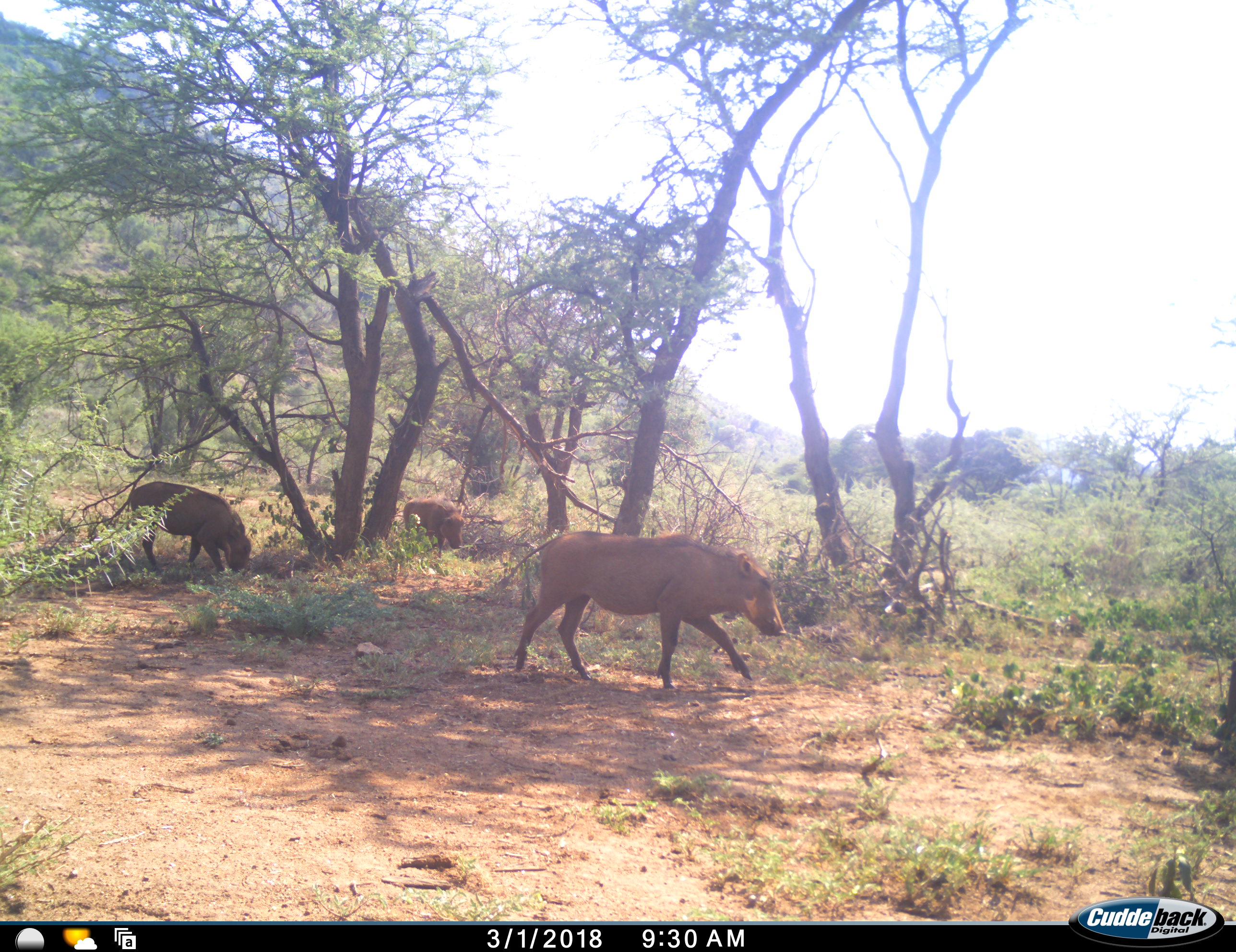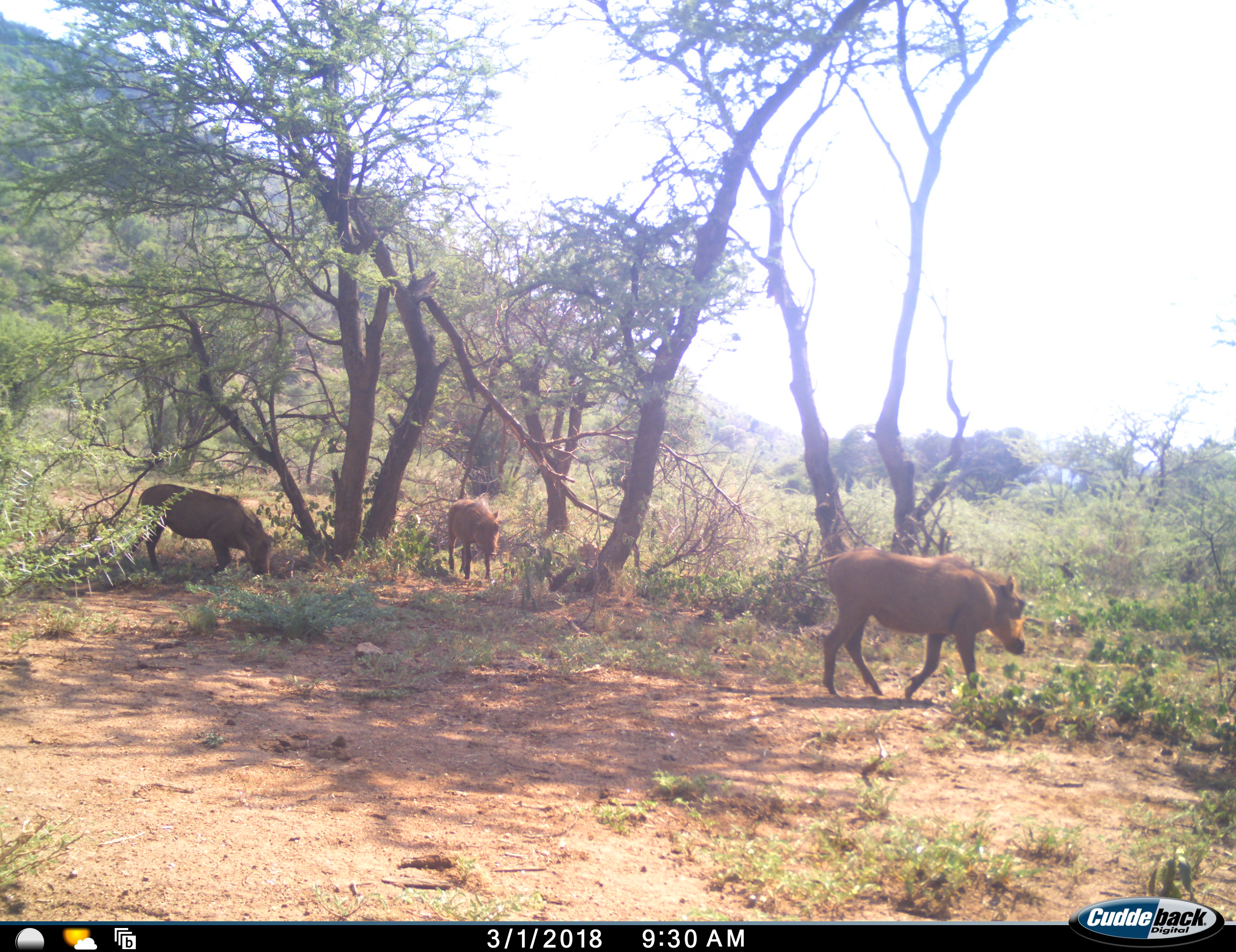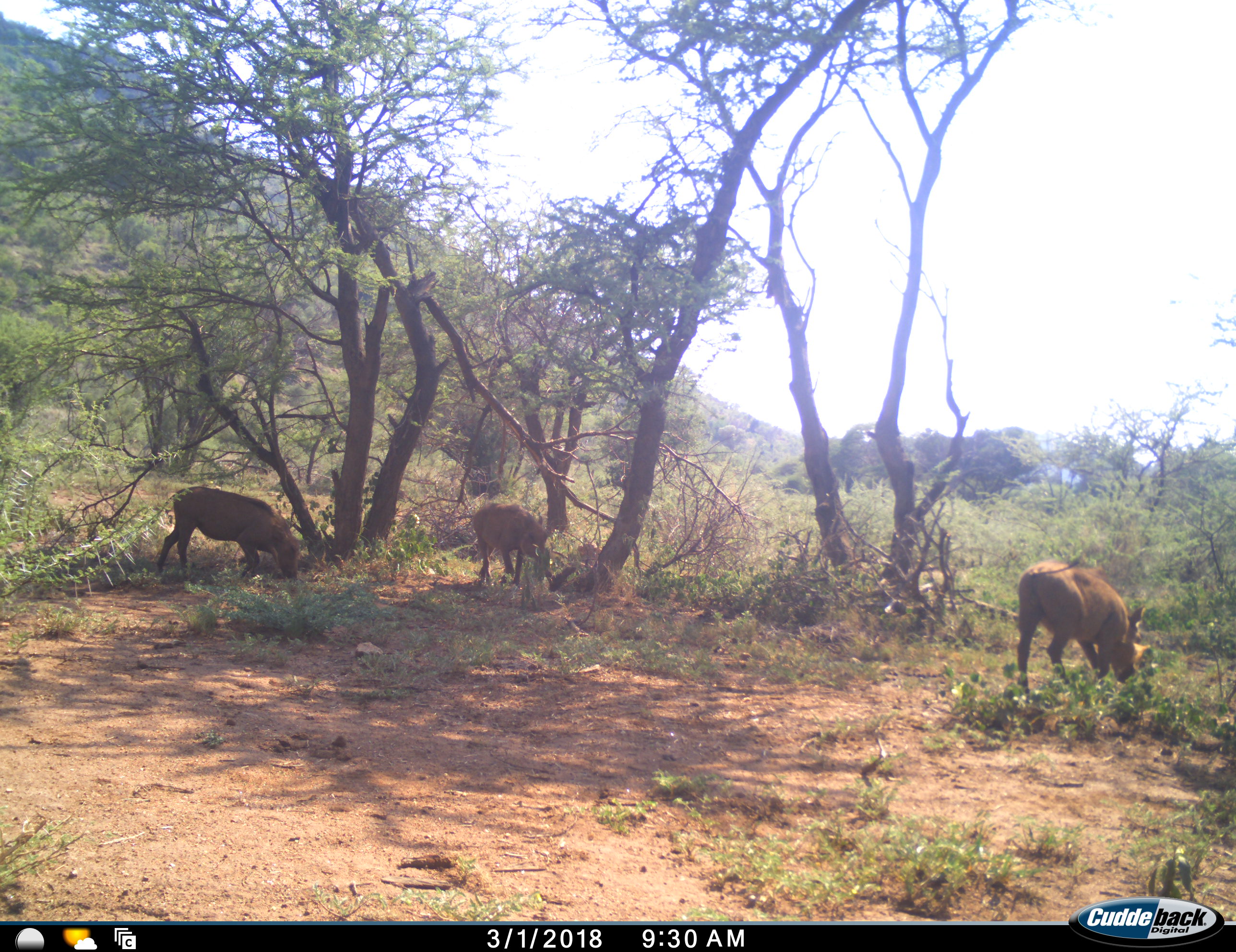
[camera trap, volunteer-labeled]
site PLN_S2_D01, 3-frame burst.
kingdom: Animalia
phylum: Chordata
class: Mammalia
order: Artiodactyla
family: Suidae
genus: Phacochoerus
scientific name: Phacochoerus africanus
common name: warthog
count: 3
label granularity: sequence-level